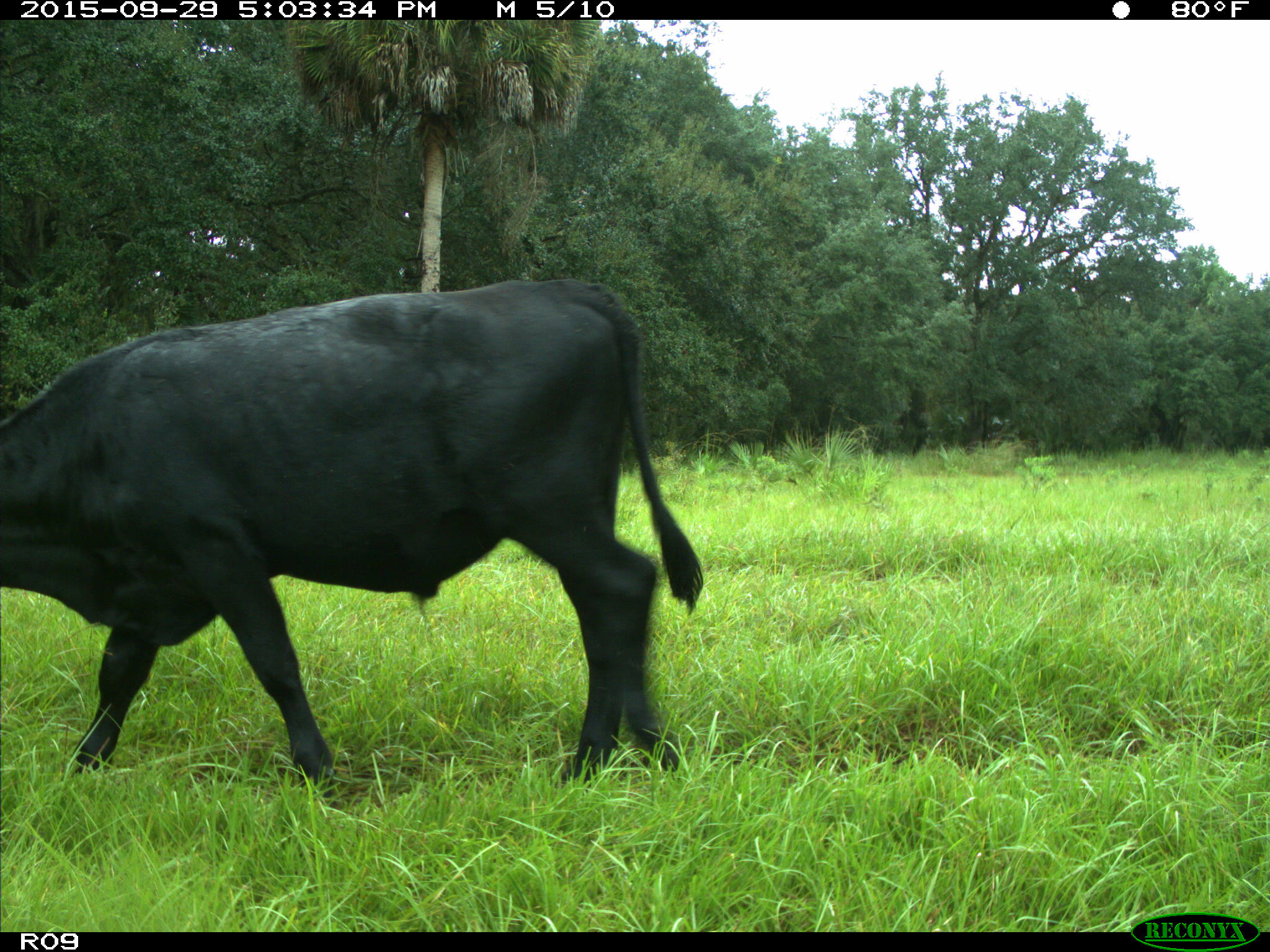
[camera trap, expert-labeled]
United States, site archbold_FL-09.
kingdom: Animalia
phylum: Chordata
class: Mammalia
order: Artiodactyla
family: Bovidae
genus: Bos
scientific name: Bos taurus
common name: domestic cow